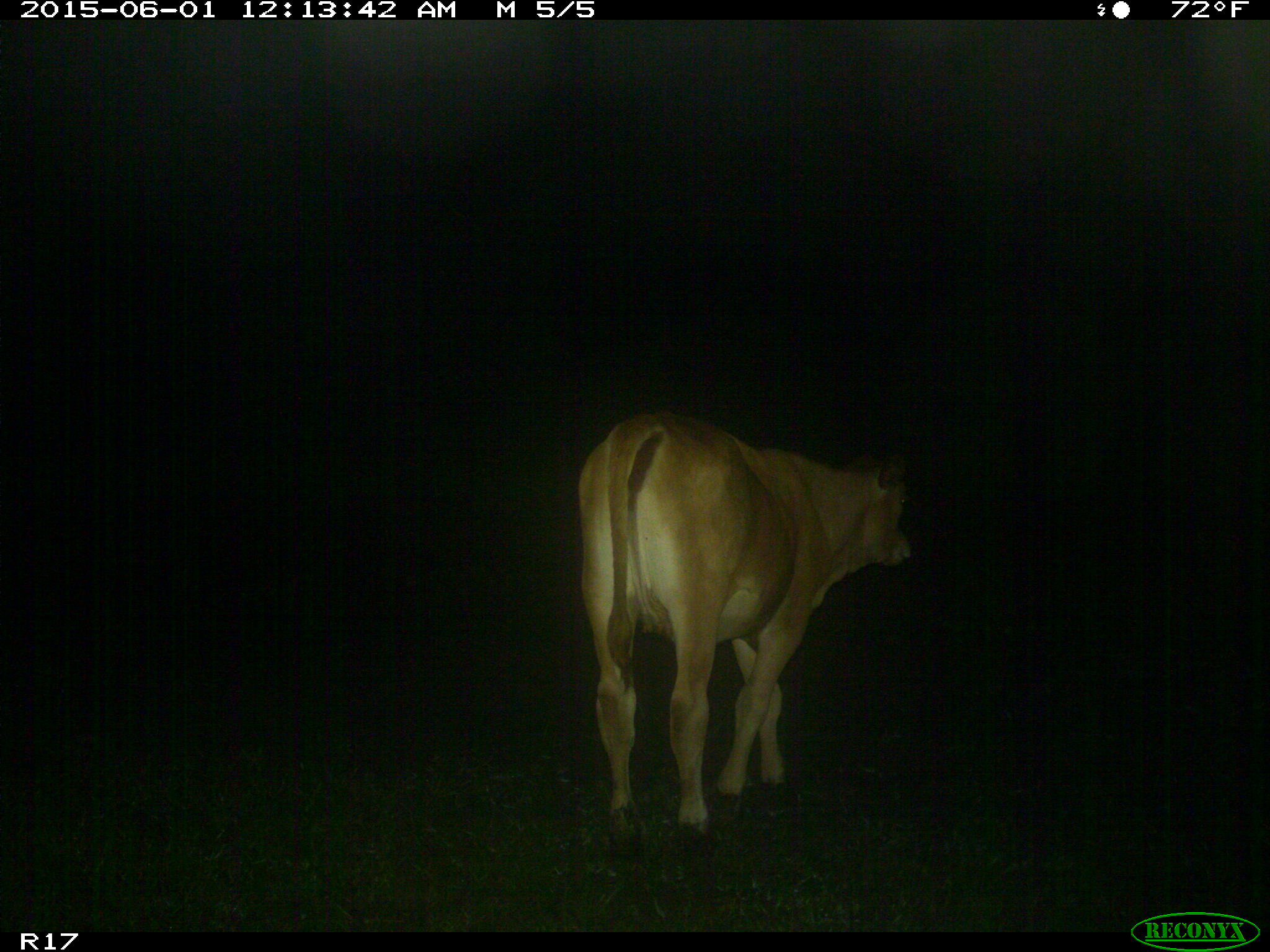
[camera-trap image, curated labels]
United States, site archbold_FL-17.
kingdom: Animalia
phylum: Chordata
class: Mammalia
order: Artiodactyla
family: Bovidae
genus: Bos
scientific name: Bos taurus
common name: domestic cow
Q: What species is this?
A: Bos taurus (domestic cow).